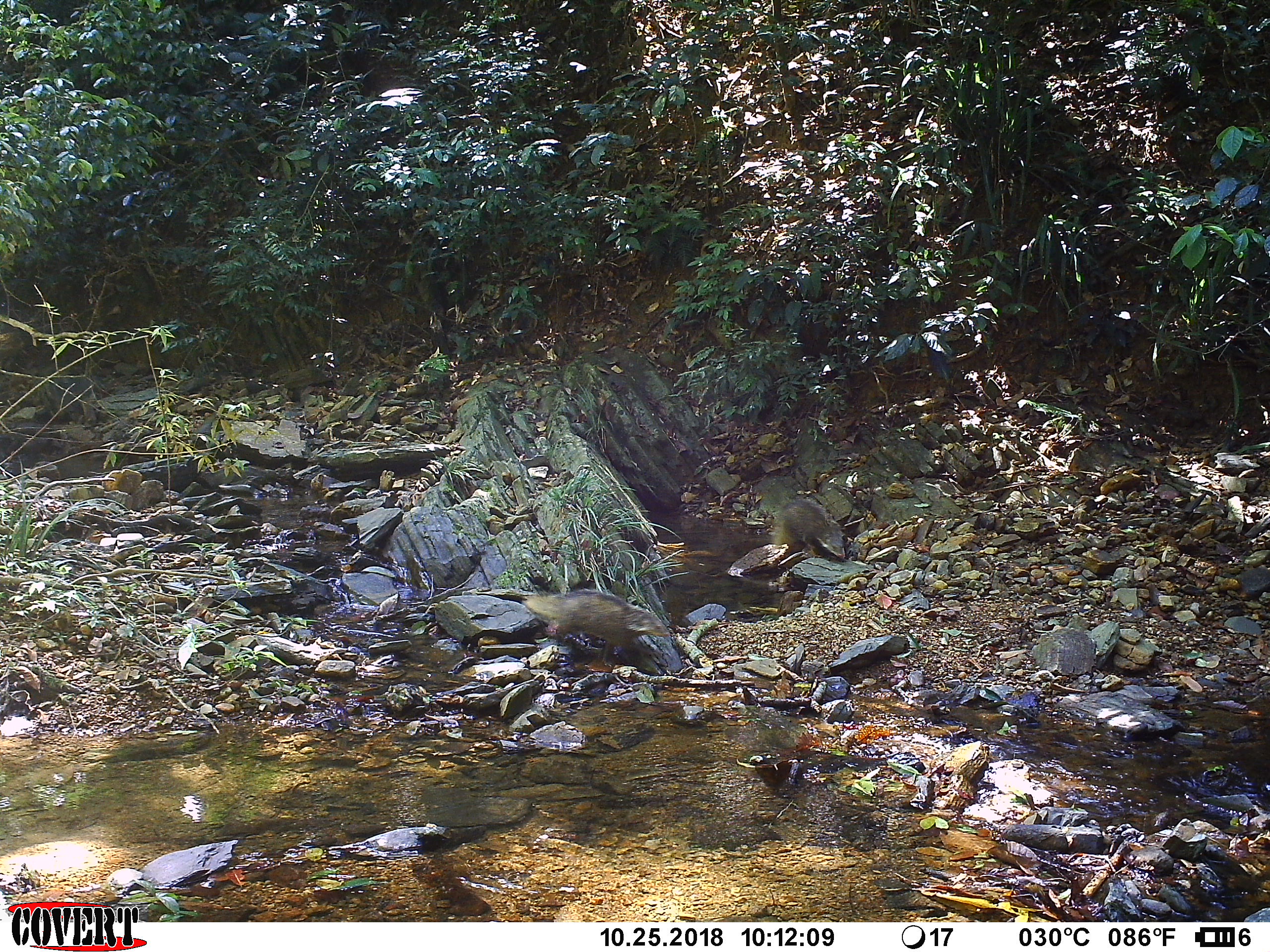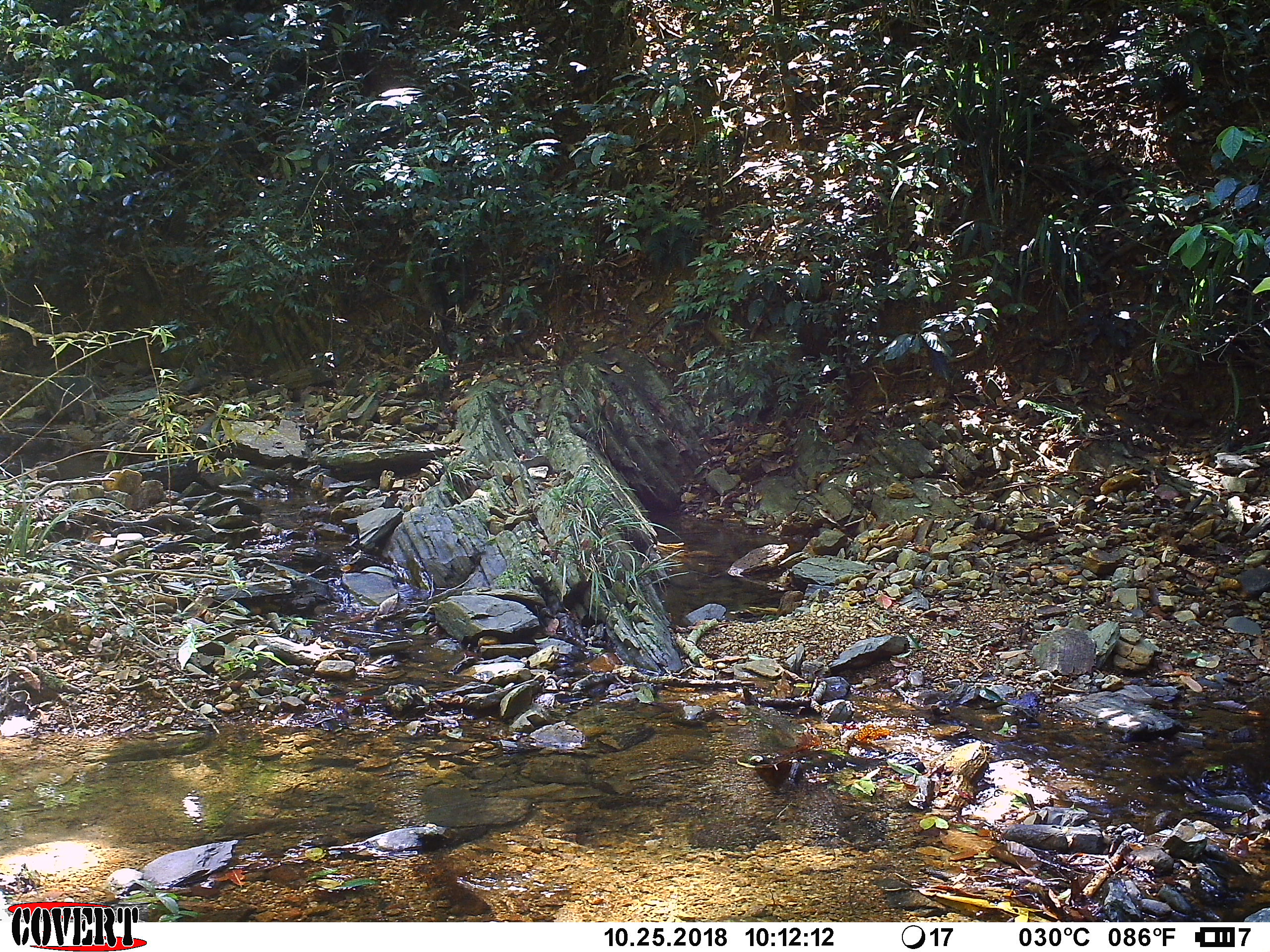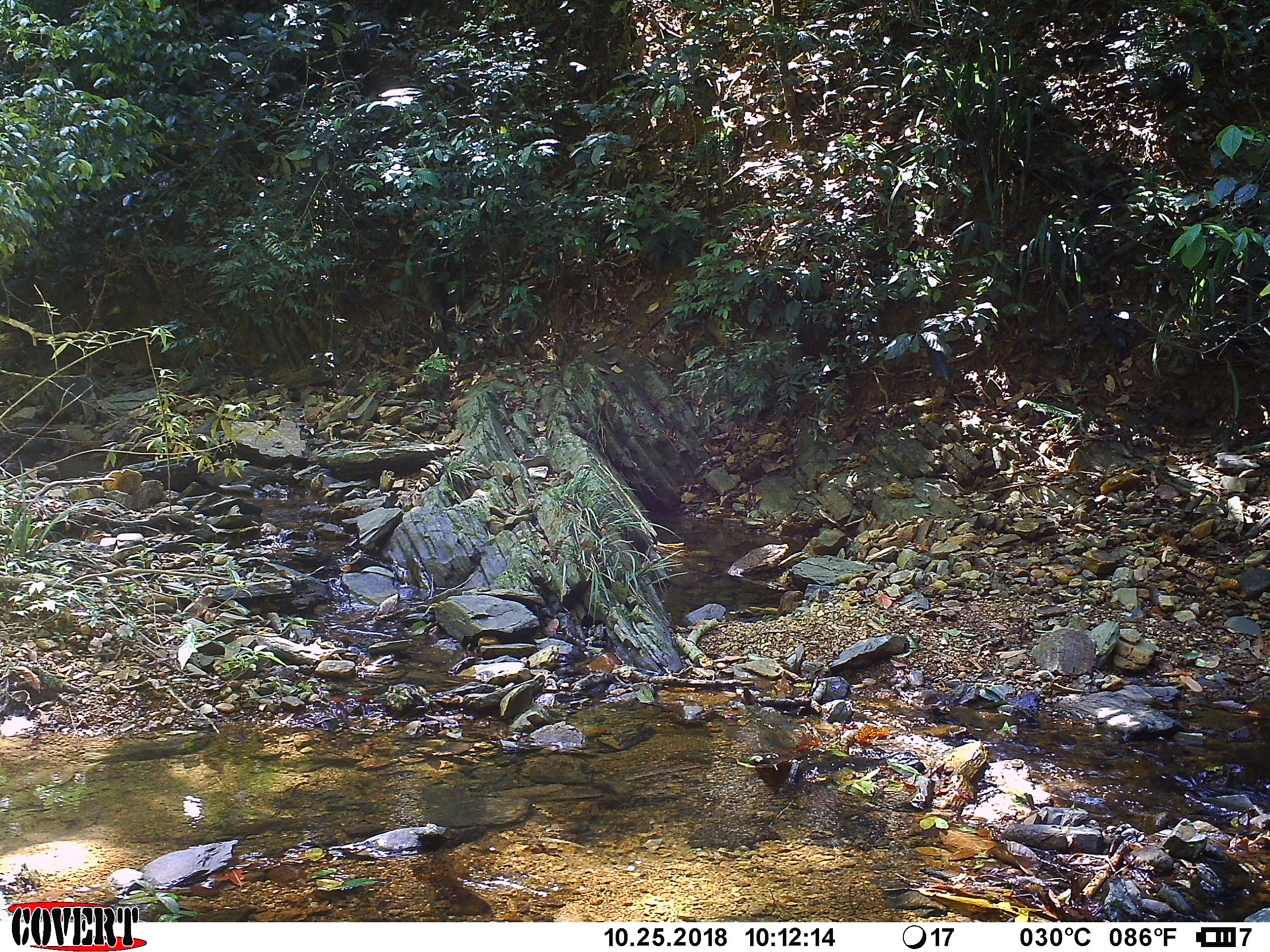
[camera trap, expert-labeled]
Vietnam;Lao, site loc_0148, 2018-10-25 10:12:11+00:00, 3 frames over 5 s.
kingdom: Animalia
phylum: Chordata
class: Mammalia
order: Carnivora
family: Herpestidae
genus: Urva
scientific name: Urva urva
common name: crab-eating mongoose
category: crab eating mongoose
Crab eating mongoose (crab-eating mongoose) (Urva urva). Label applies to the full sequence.